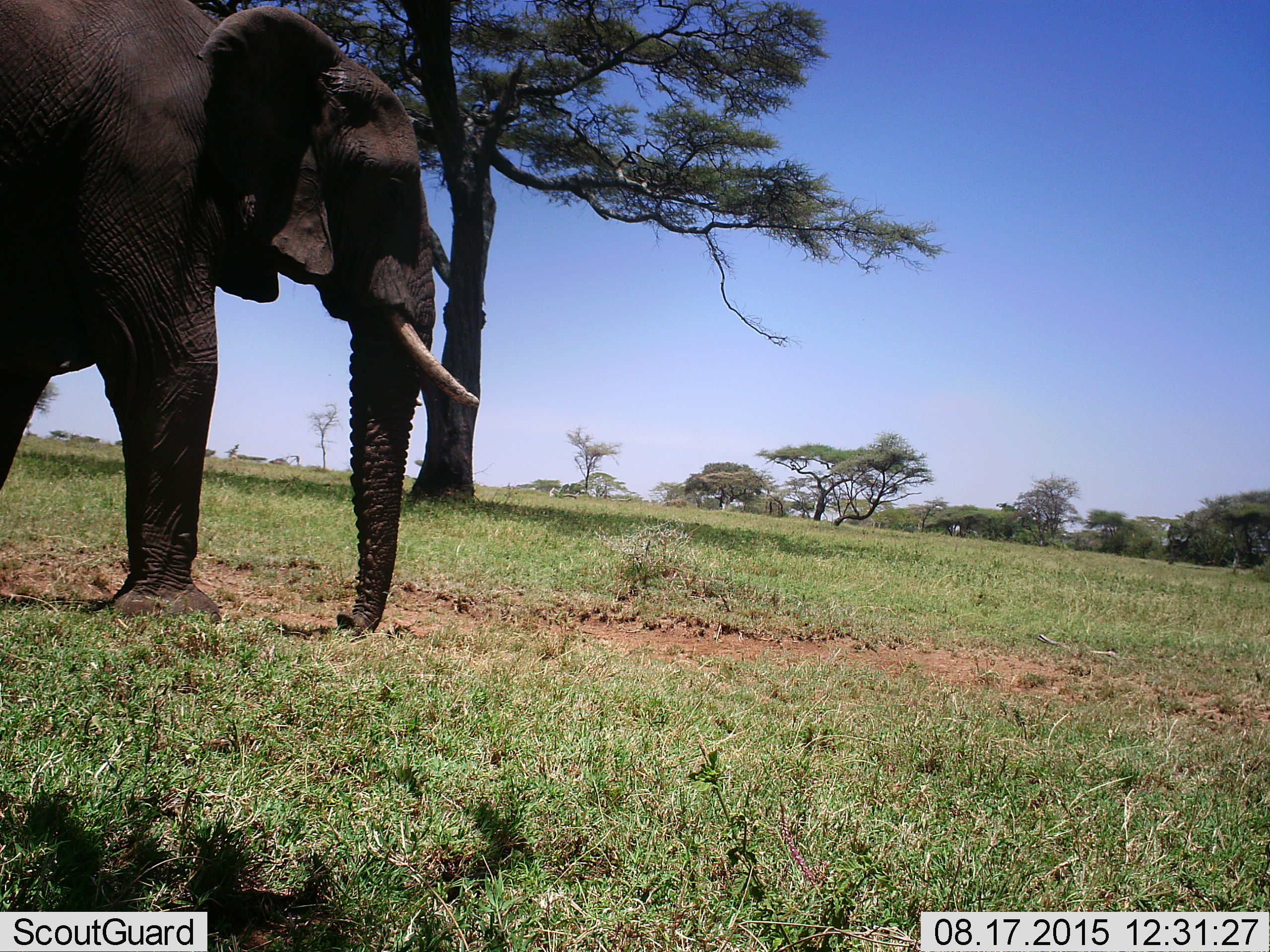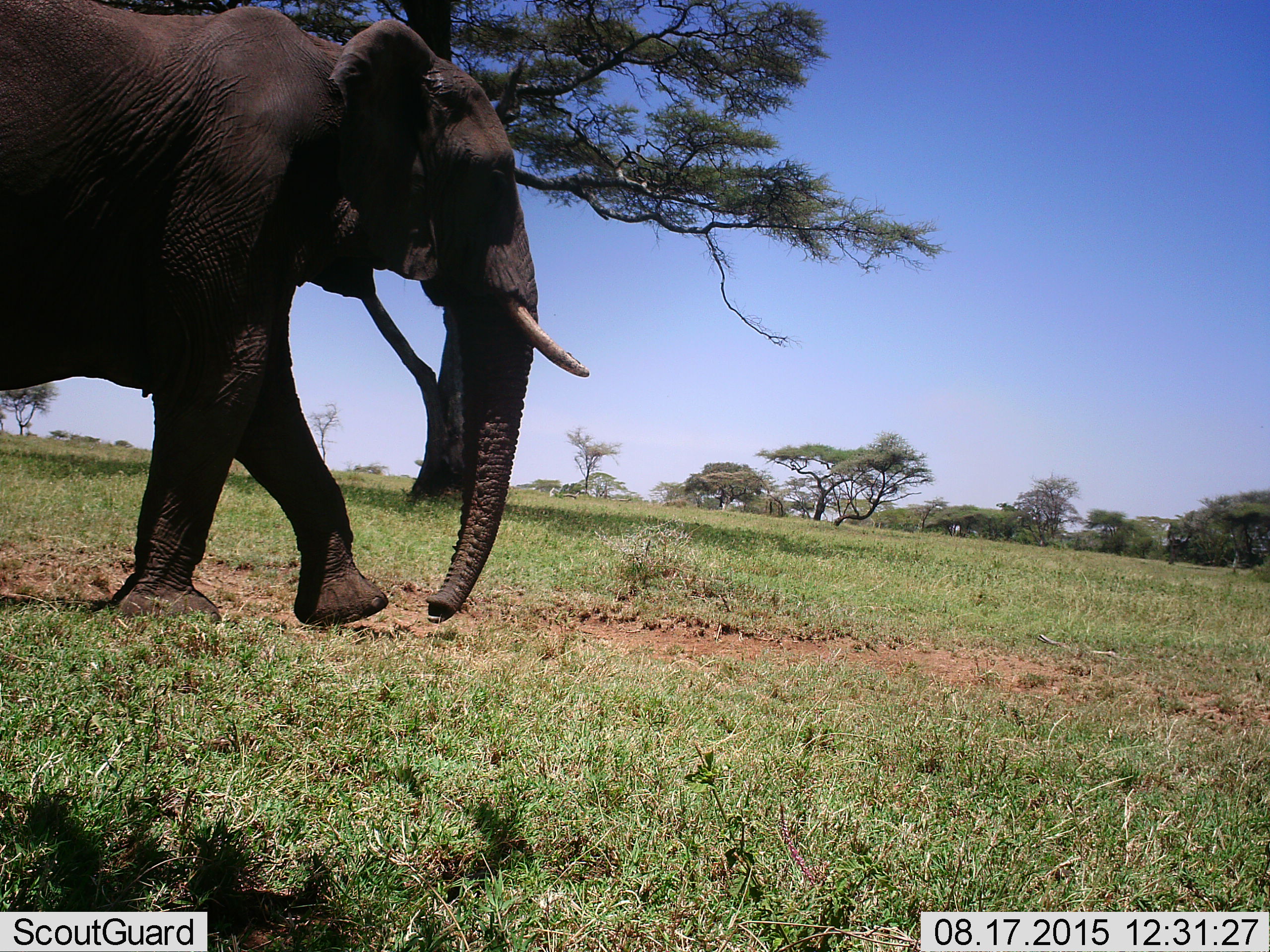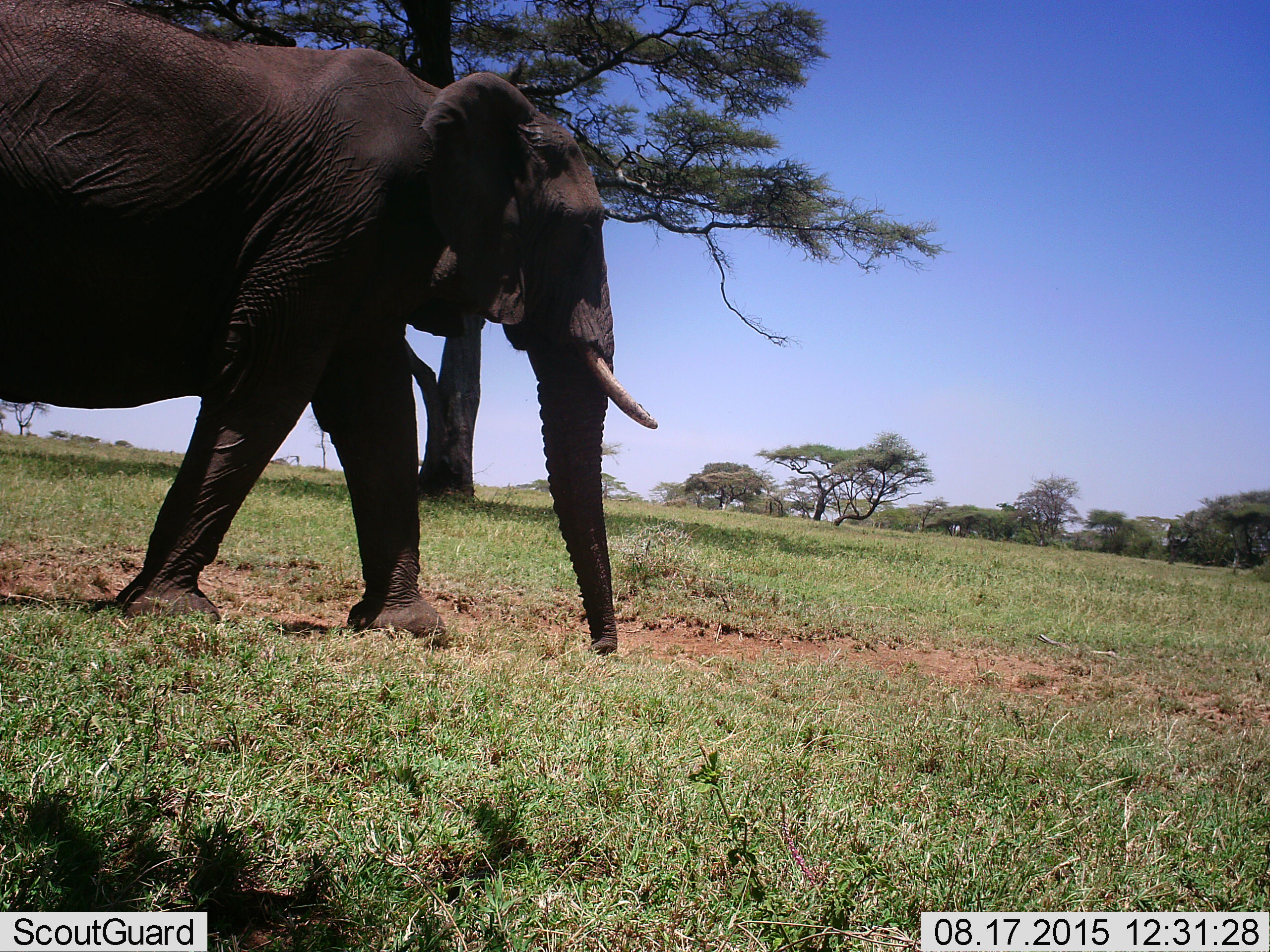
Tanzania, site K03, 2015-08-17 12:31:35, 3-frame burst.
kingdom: Animalia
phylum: Chordata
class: Mammalia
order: Proboscidea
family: Elephantidae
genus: Loxodonta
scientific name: Loxodonta africana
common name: african bush elephant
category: elephant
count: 1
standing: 0%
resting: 0%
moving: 100%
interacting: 0%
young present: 0%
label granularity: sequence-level